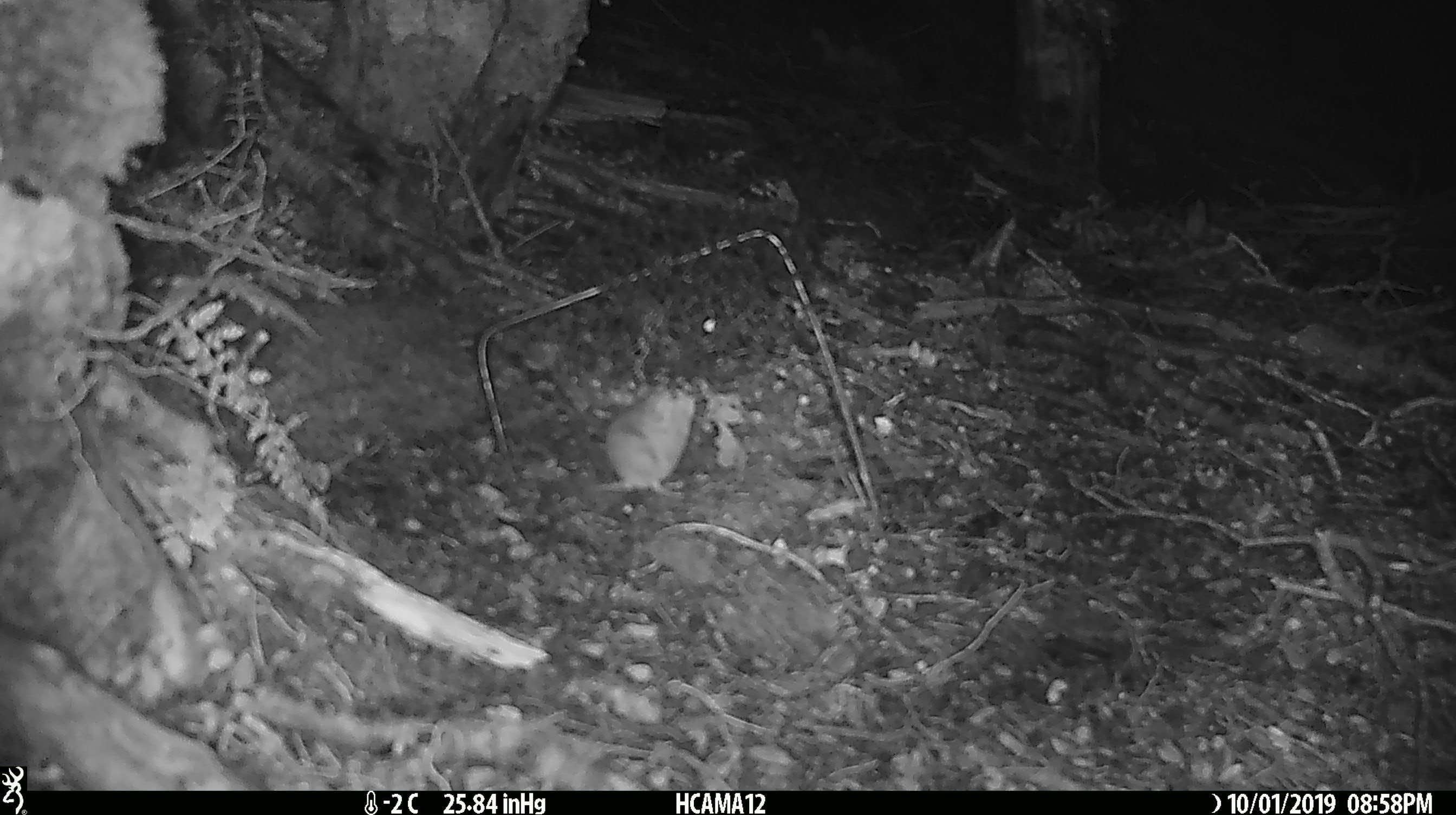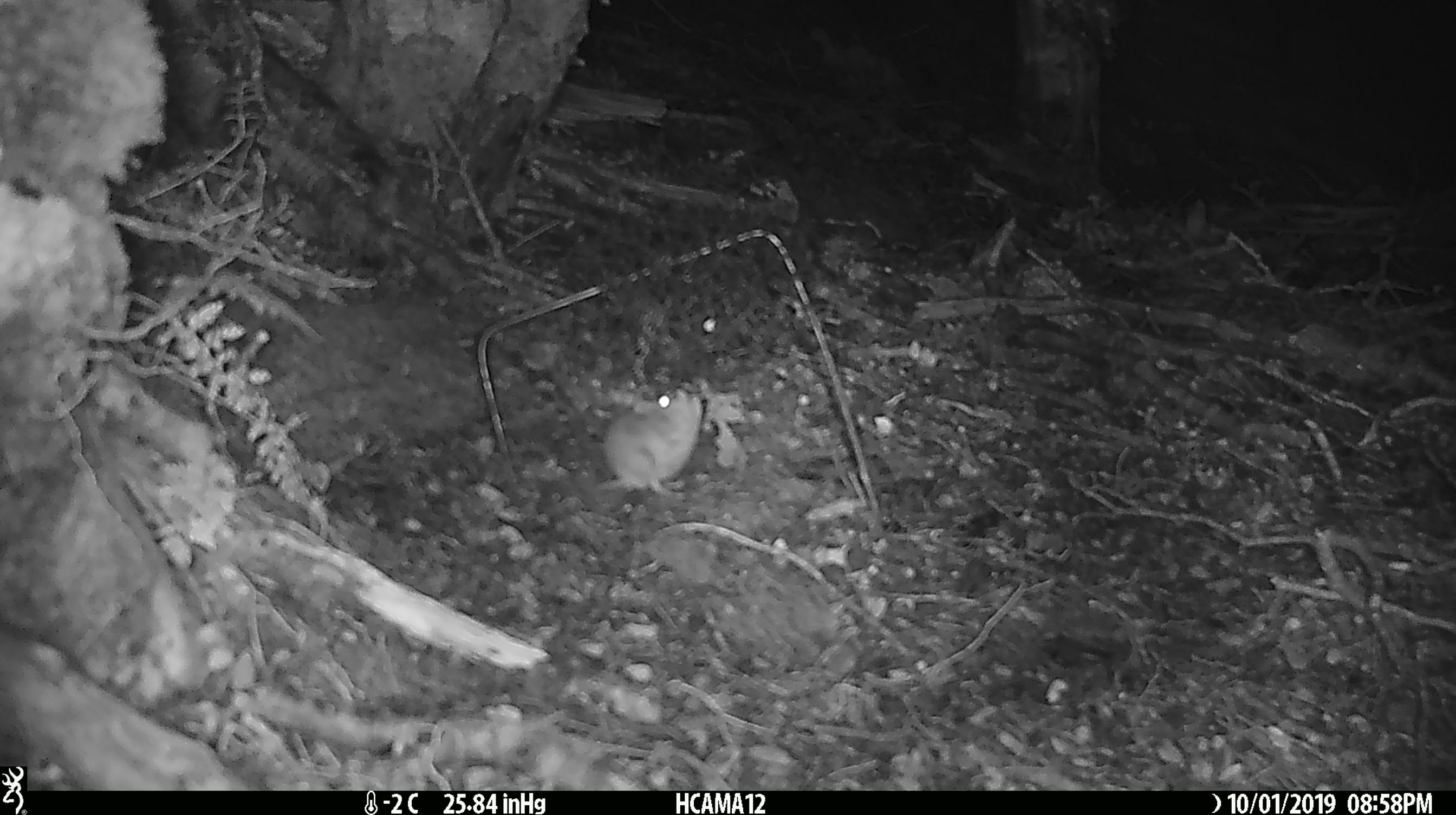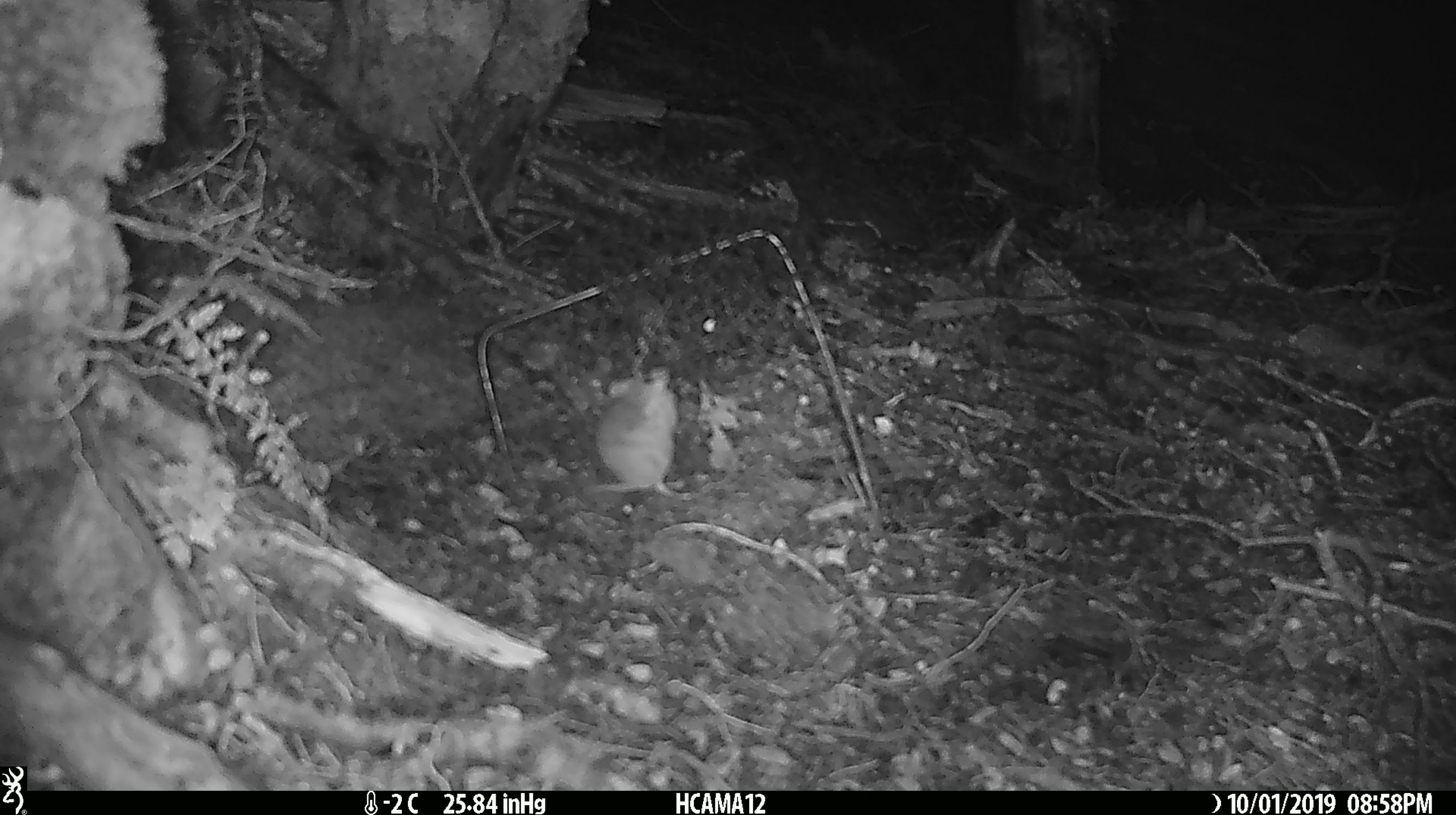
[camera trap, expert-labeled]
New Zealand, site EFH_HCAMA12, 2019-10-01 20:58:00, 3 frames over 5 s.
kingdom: Animalia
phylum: Chordata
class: Mammalia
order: Rodentia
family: Muridae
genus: Mus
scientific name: Mus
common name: mouse